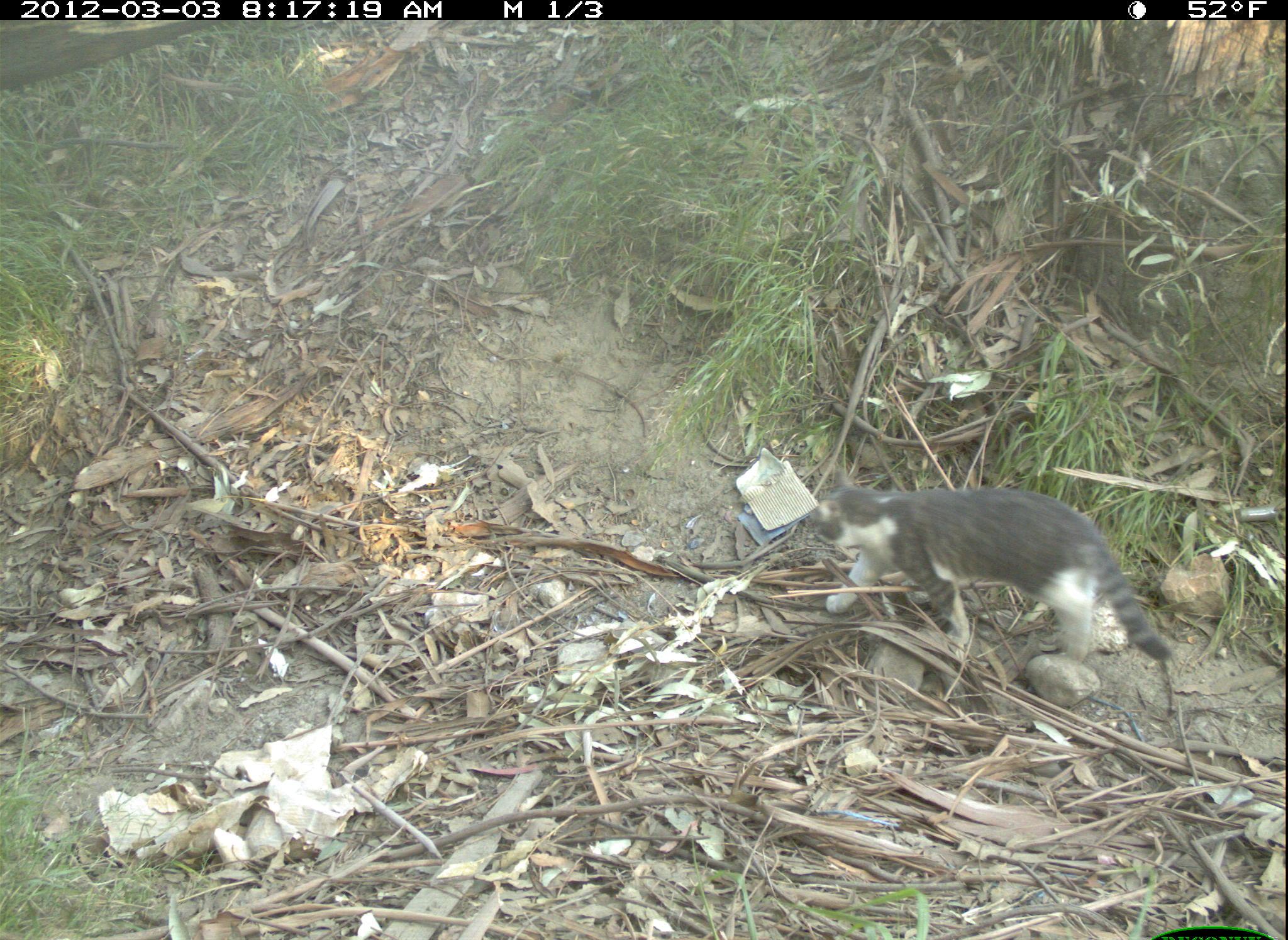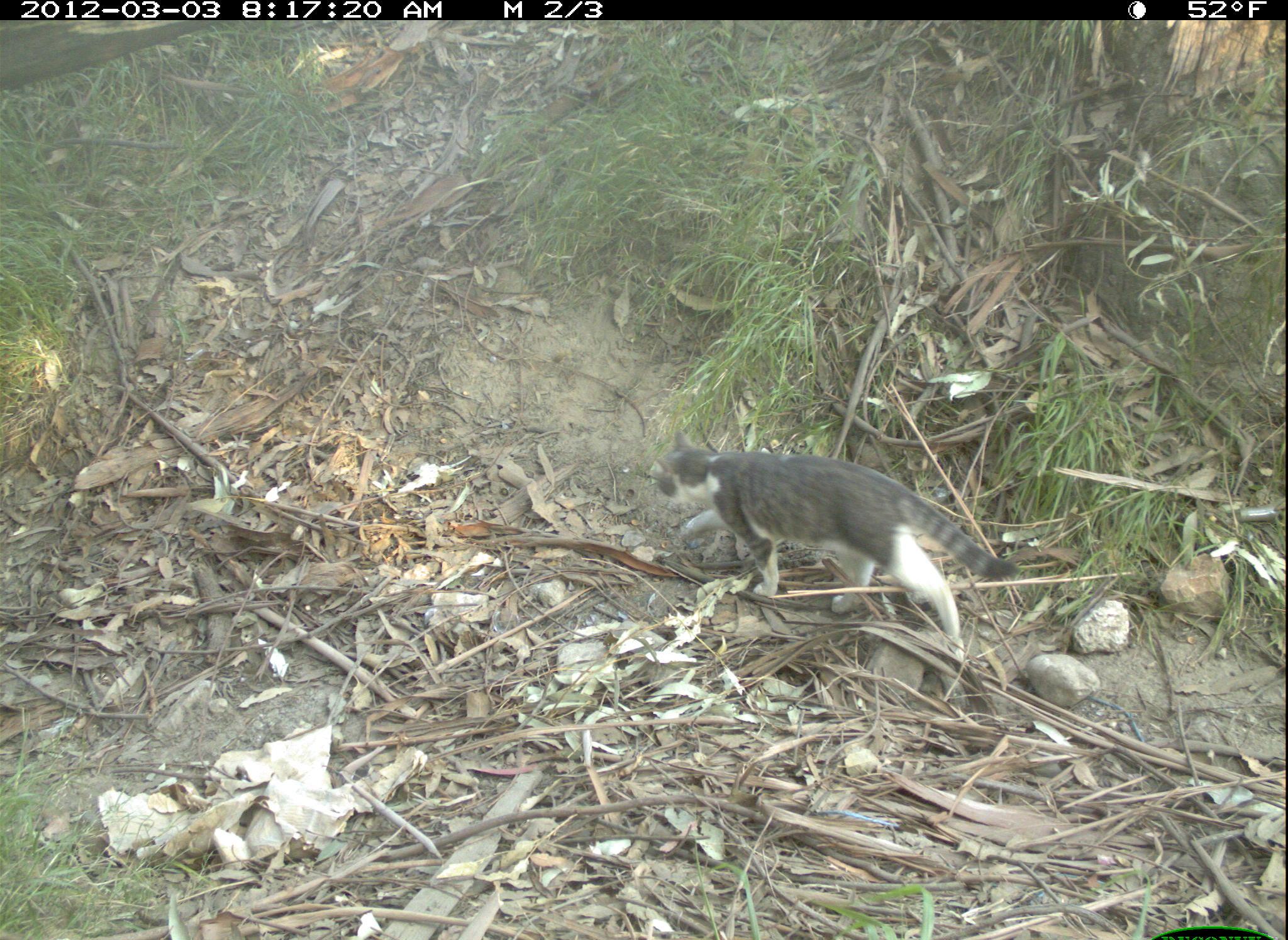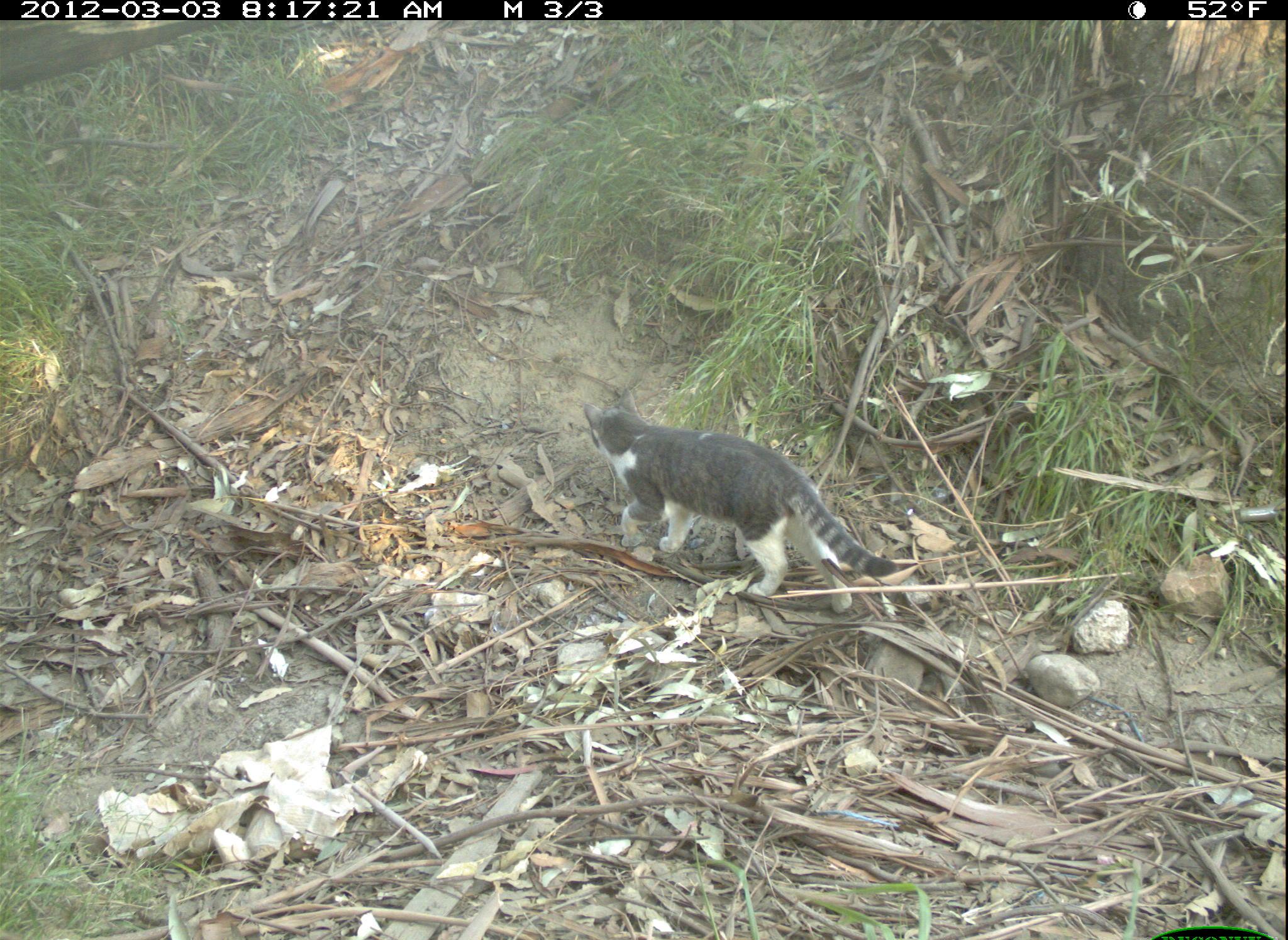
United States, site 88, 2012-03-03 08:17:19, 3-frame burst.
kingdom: Animalia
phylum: Chordata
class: Mammalia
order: Carnivora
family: Felidae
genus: Felis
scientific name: Felis catus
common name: cat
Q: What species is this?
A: Cat (Felis catus).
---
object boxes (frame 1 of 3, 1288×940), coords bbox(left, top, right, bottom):
cat: bbox(800, 453, 1183, 710)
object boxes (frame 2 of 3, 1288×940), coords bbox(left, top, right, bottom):
cat: bbox(649, 424, 1018, 668)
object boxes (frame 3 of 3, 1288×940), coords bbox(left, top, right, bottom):
cat: bbox(570, 388, 895, 620)